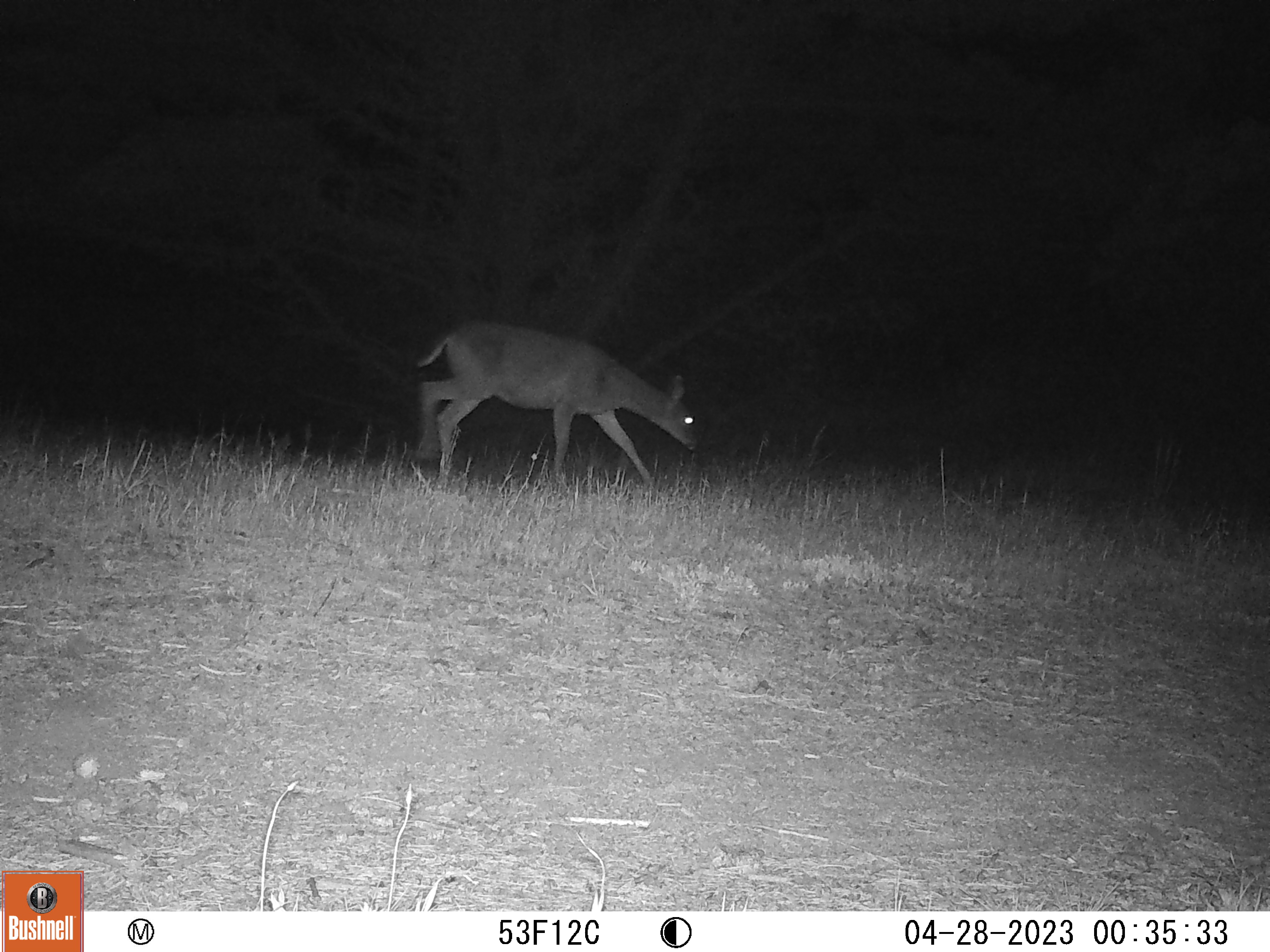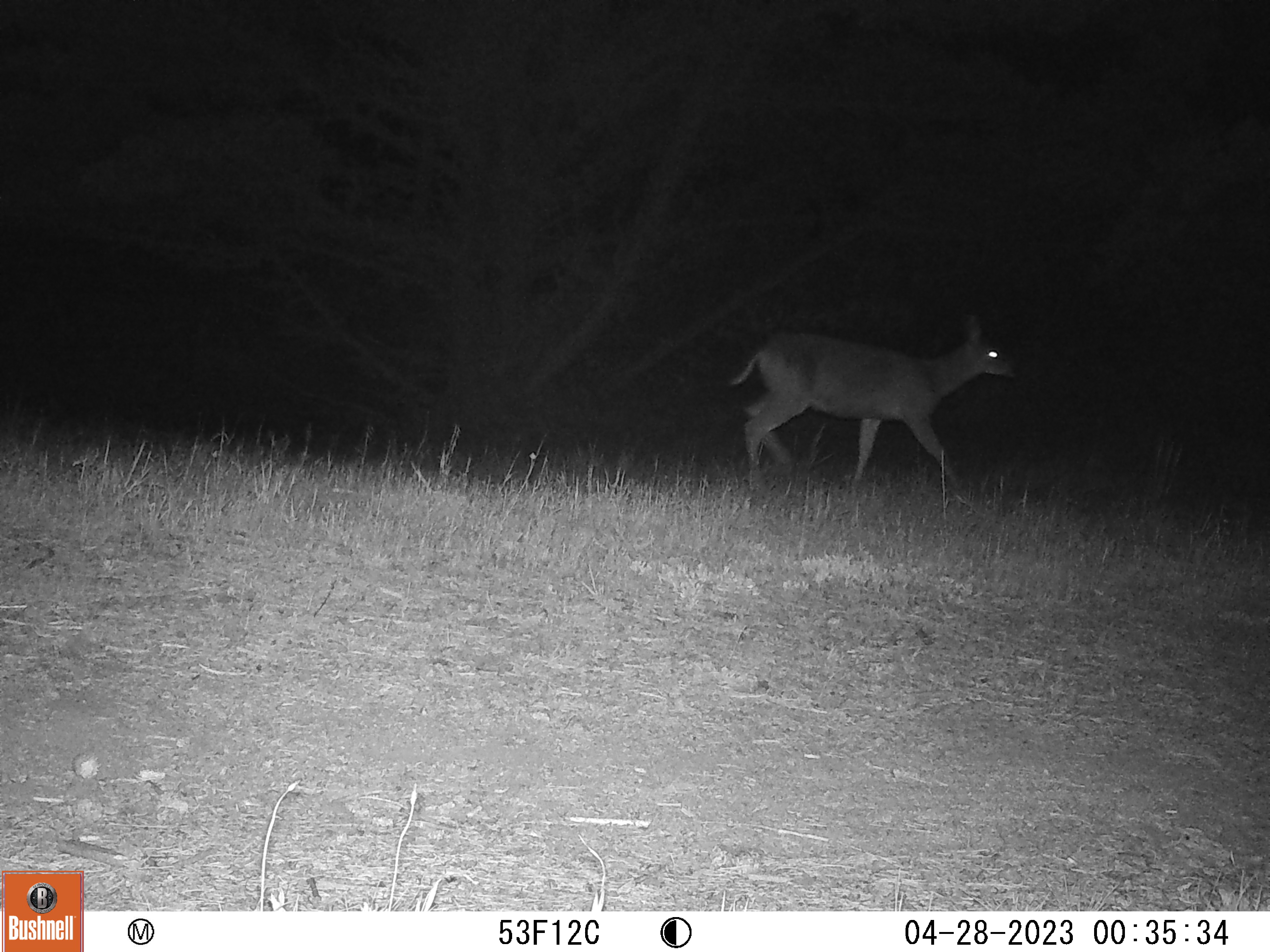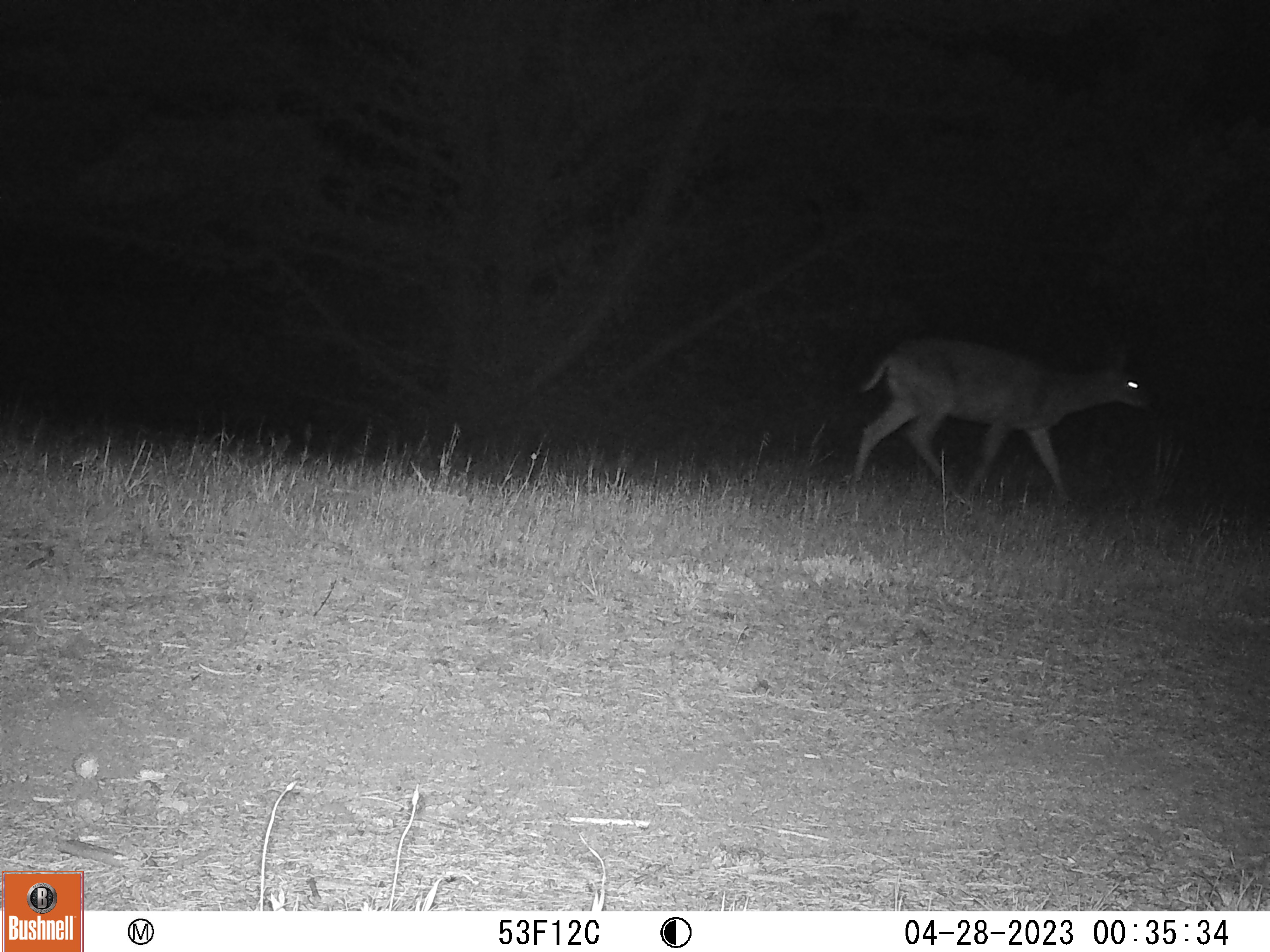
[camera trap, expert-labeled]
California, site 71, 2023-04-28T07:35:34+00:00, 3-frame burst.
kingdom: Animalia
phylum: Chordata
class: Mammalia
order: Artiodactyla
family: Cervidae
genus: Odocoileus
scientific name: Odocoileus hemionus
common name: mule deer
Mule deer (Odocoileus hemionus).